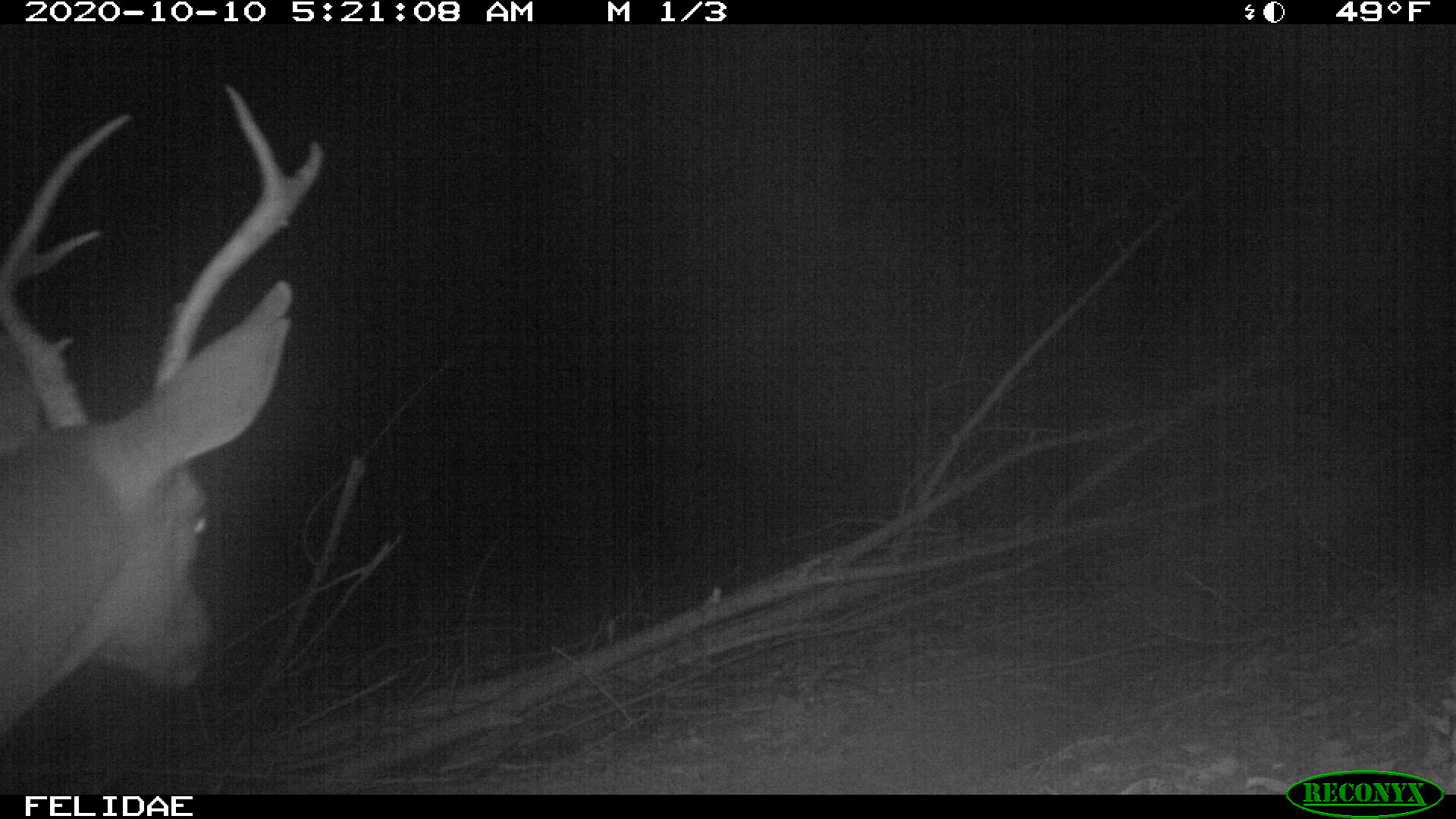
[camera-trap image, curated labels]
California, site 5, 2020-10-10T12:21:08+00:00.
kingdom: Animalia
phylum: Chordata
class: Mammalia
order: Artiodactyla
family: Cervidae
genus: Odocoileus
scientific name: Odocoileus hemionus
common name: mule deer